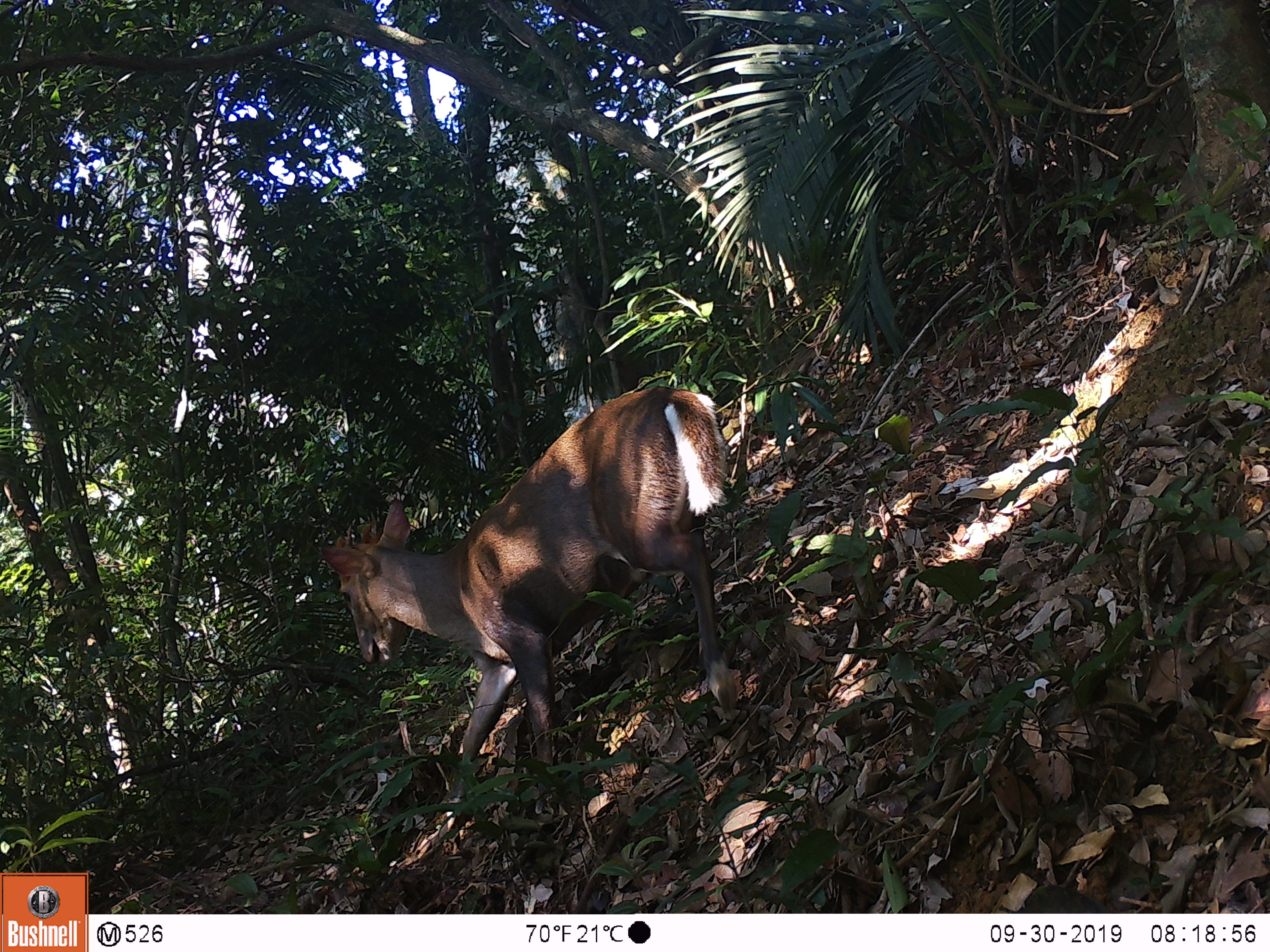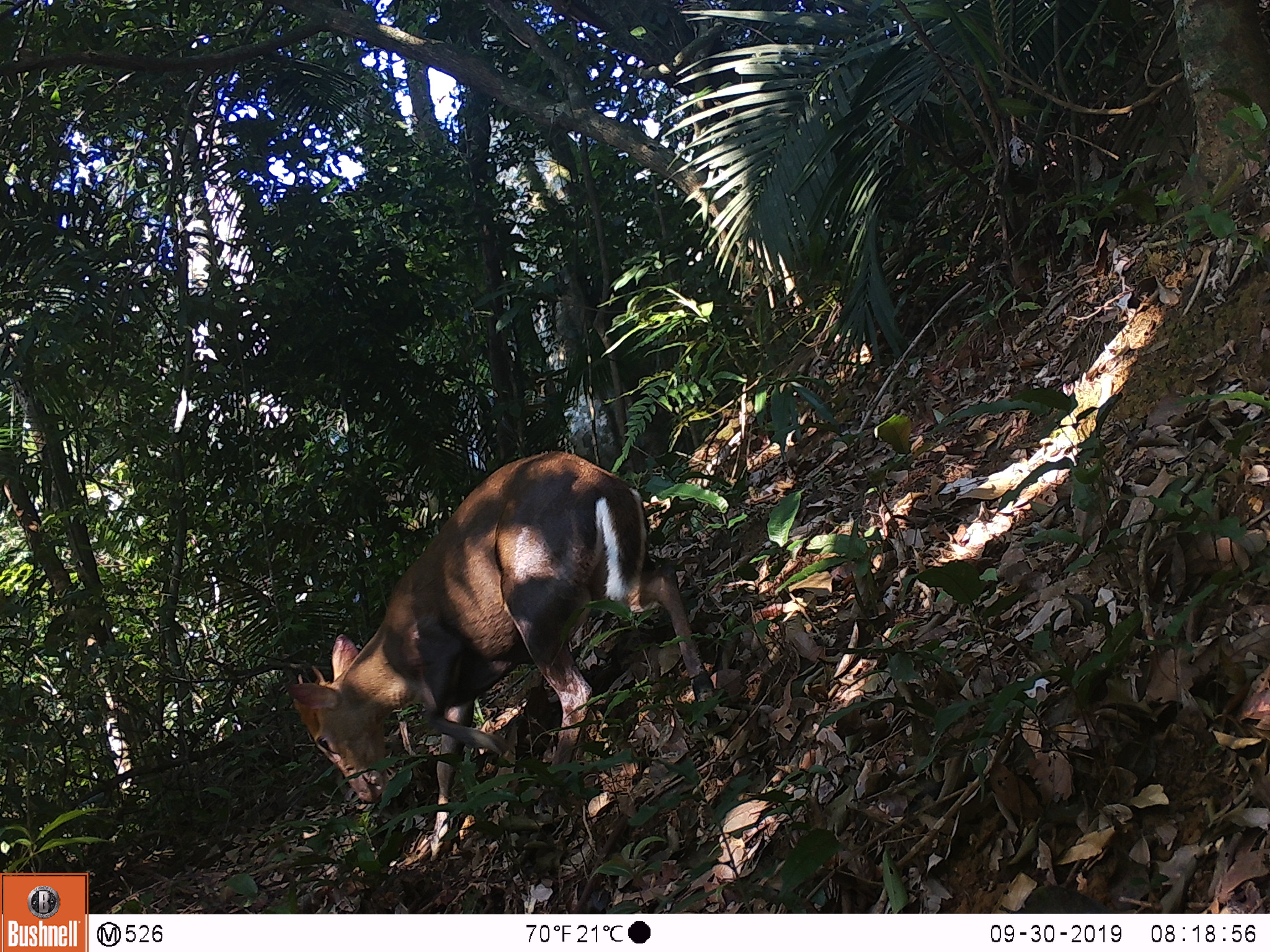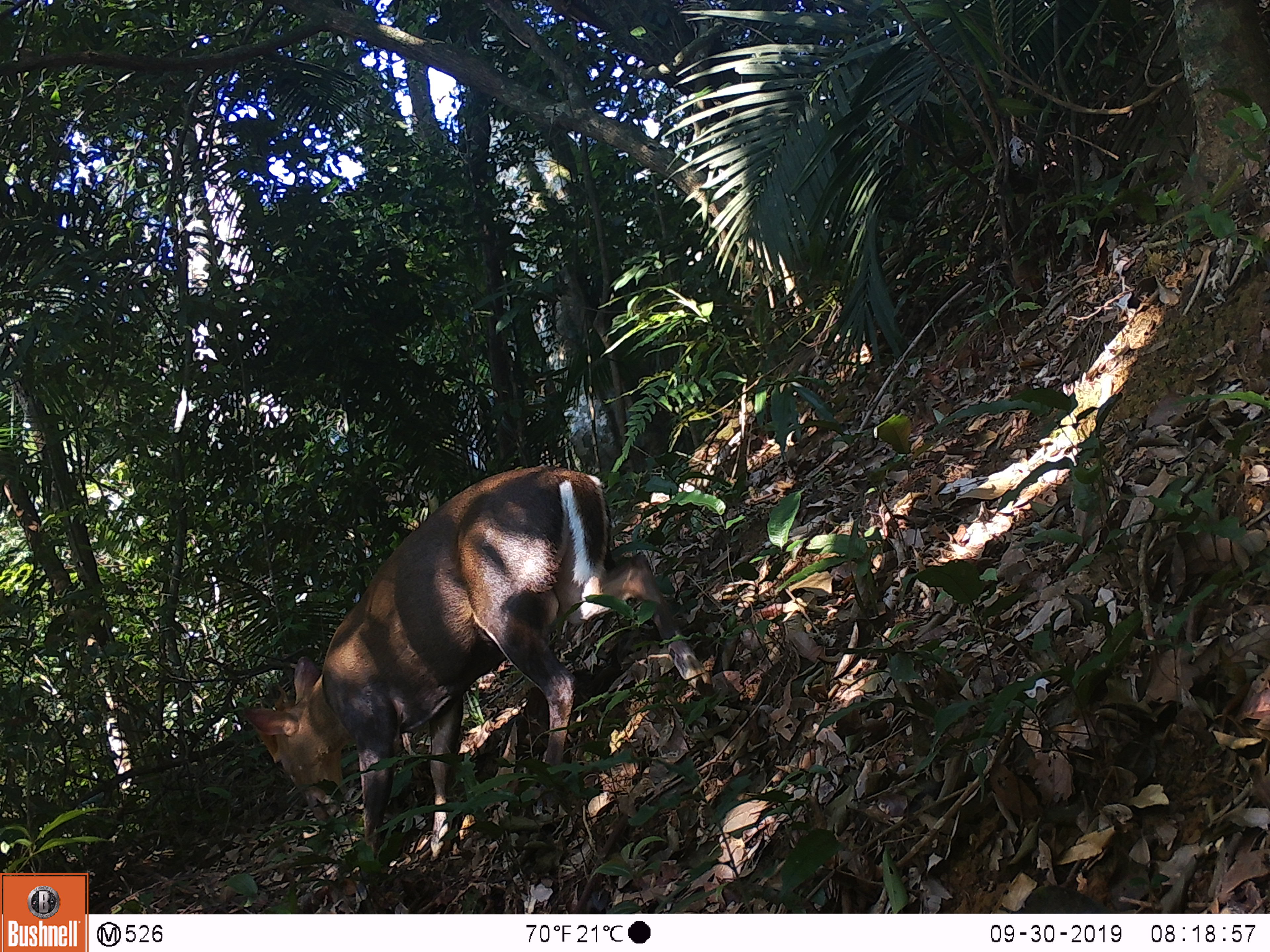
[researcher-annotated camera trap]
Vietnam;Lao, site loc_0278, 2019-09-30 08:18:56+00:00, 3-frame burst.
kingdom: Animalia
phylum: Chordata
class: Mammalia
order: Artiodactyla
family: Cervidae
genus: Muntiacus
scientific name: Muntiacus rooseveltorum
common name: roosevelt's muntjac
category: roosevelts muntjac group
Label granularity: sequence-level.